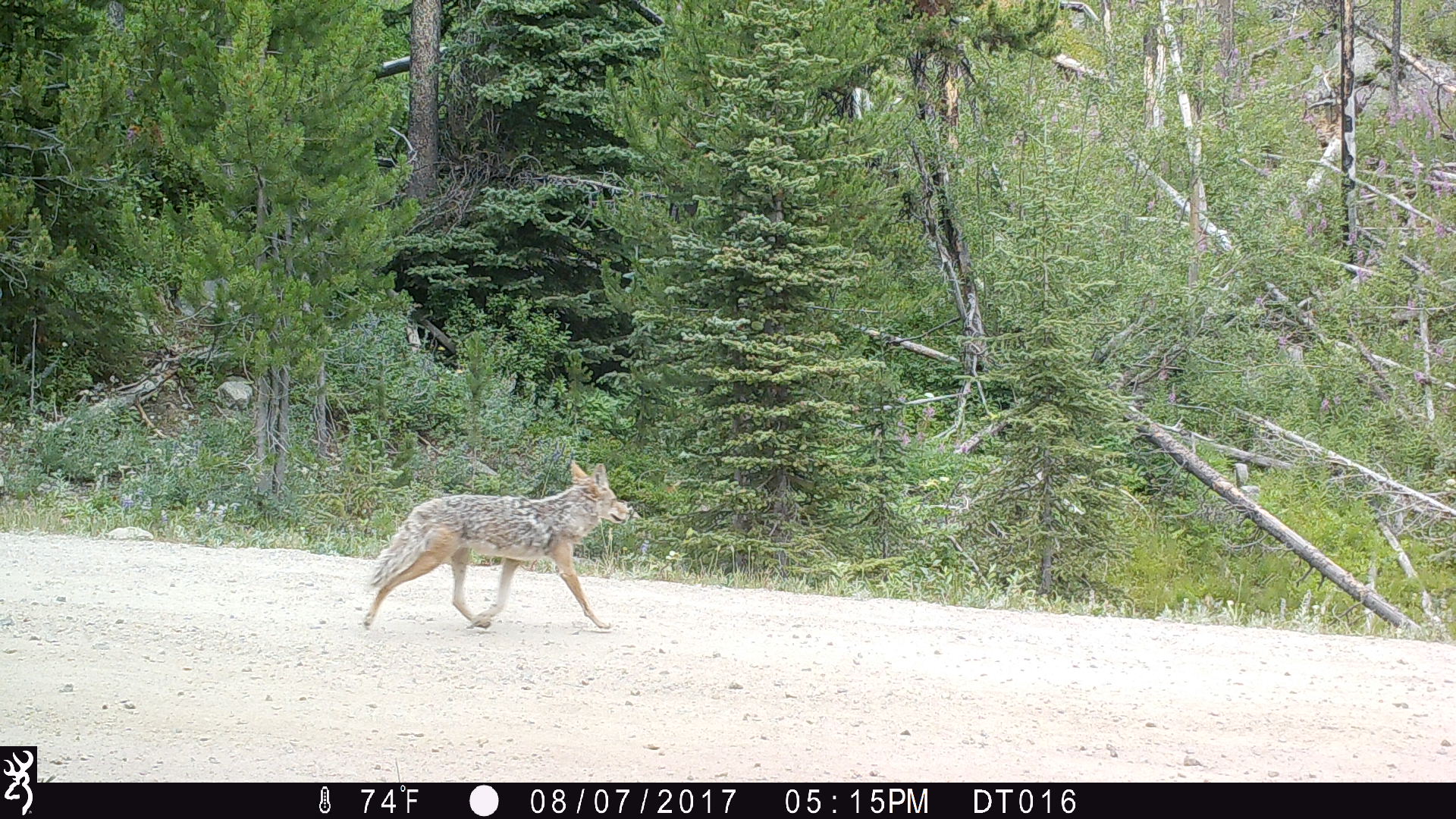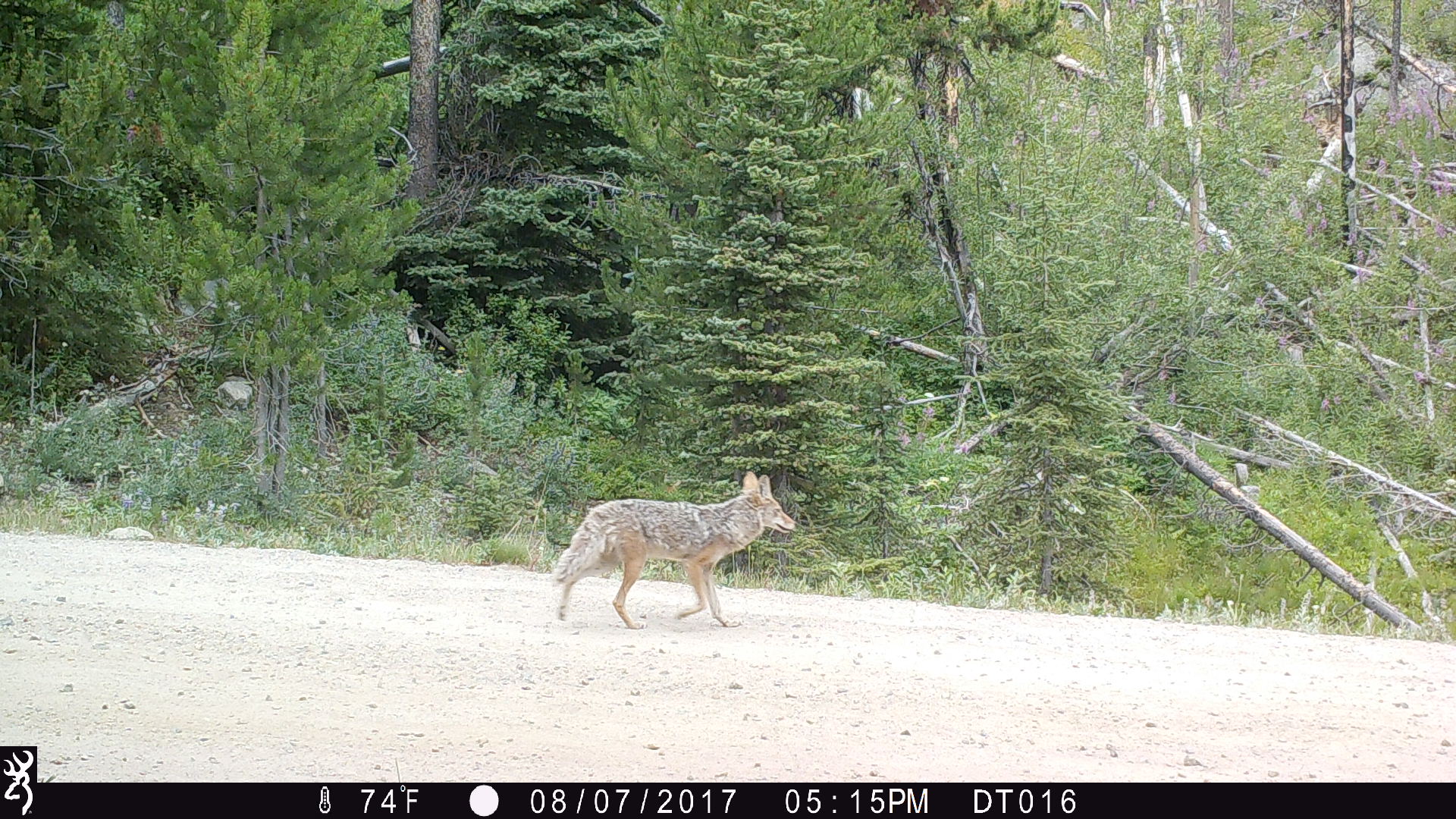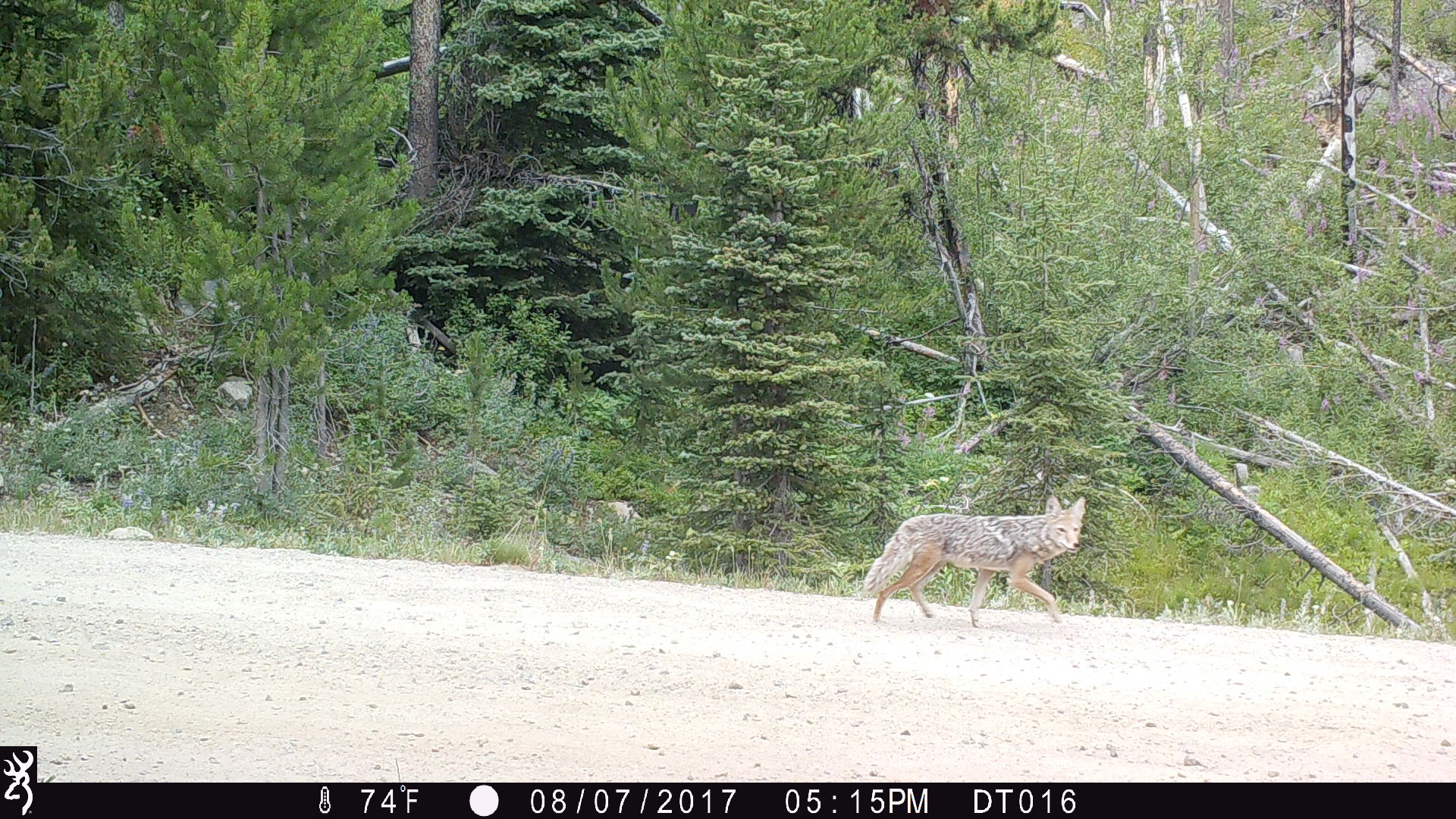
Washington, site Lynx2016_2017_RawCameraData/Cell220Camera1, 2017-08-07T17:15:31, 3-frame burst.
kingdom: Animalia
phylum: Chordata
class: Mammalia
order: Carnivora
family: Canidae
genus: Canis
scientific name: Canis latrans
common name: coyote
Canis latrans (coyote). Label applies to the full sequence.